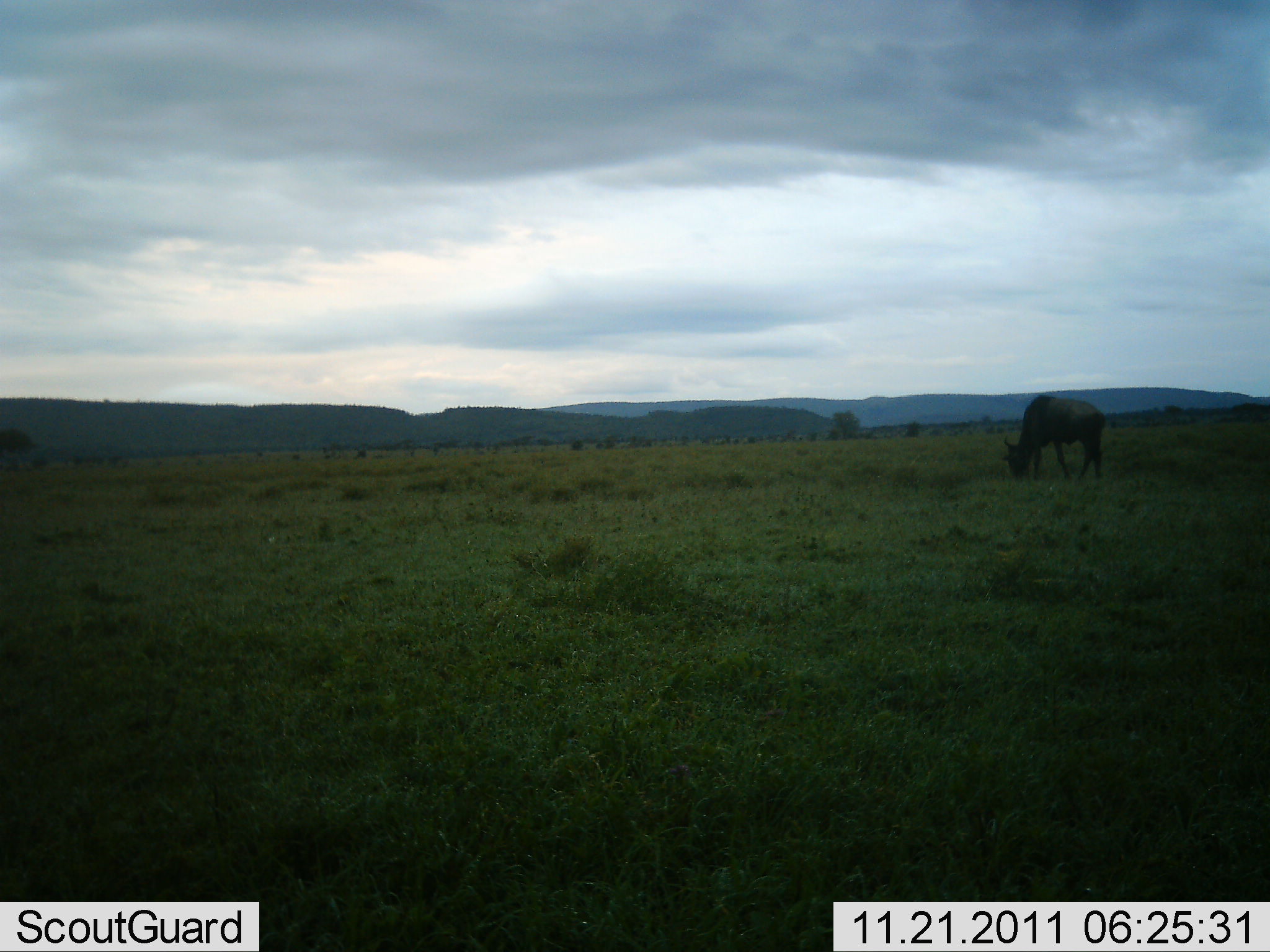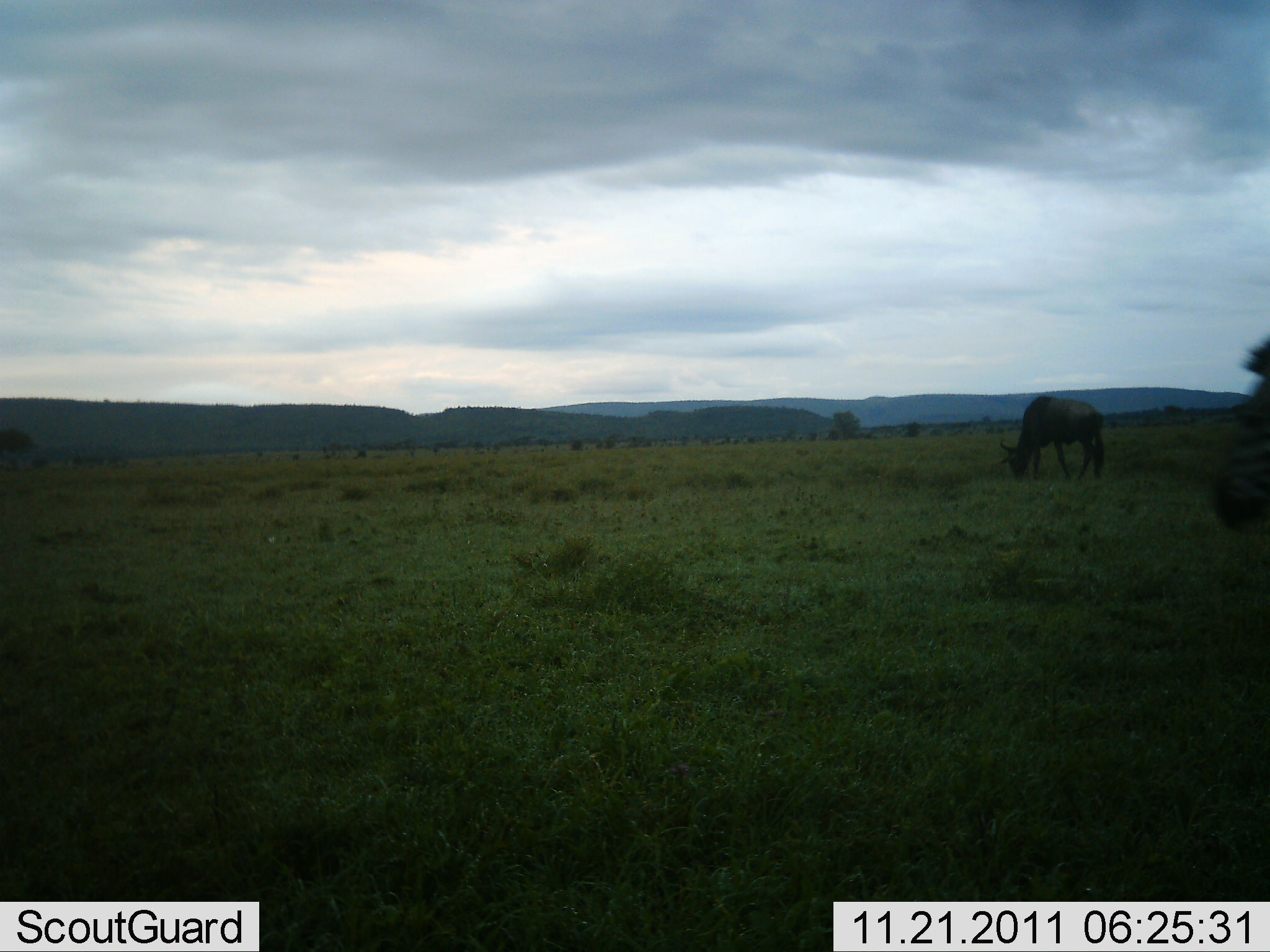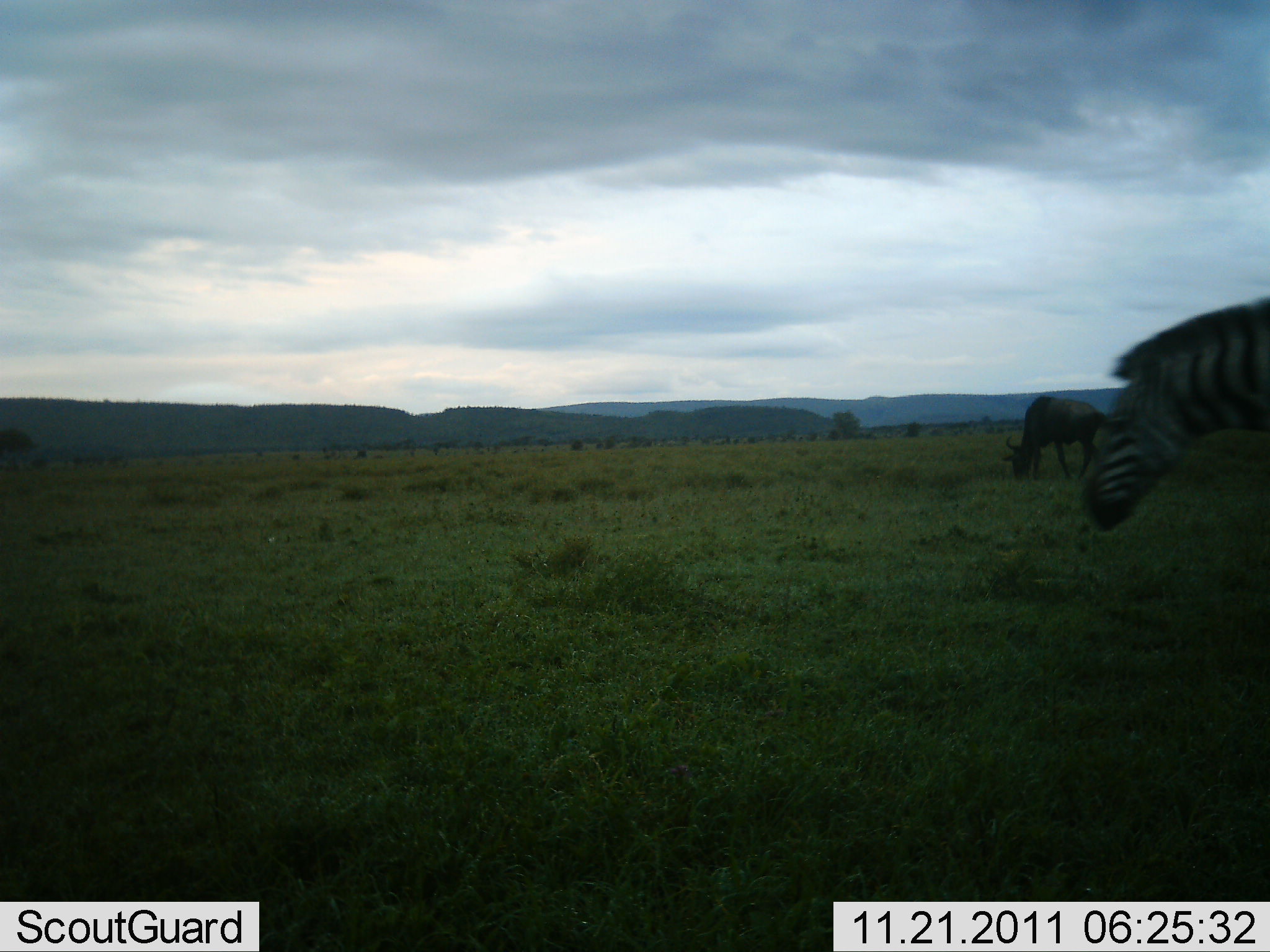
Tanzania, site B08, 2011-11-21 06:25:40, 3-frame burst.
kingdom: Animalia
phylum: Chordata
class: Mammalia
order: Artiodactyla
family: Bovidae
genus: Connochaetes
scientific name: Connochaetes taurinus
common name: blue wildebeest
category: wildebeest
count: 1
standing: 33%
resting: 0%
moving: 0%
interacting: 0%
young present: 0%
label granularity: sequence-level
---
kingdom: Animalia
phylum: Chordata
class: Mammalia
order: Perissodactyla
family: Equidae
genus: Equus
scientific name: Equus quagga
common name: plains zebra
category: zebra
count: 1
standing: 0%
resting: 0%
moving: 100%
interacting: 0%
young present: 0%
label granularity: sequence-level